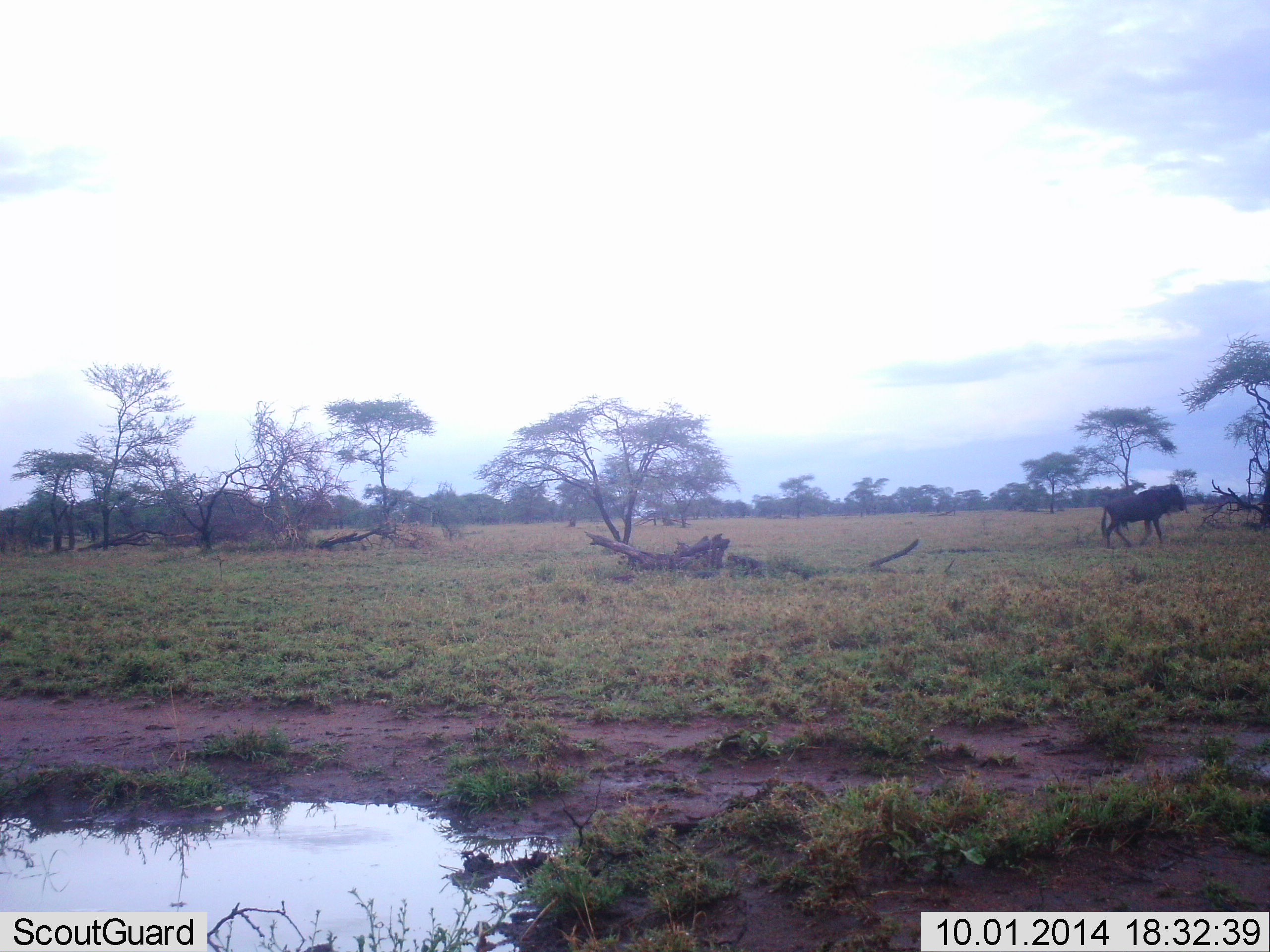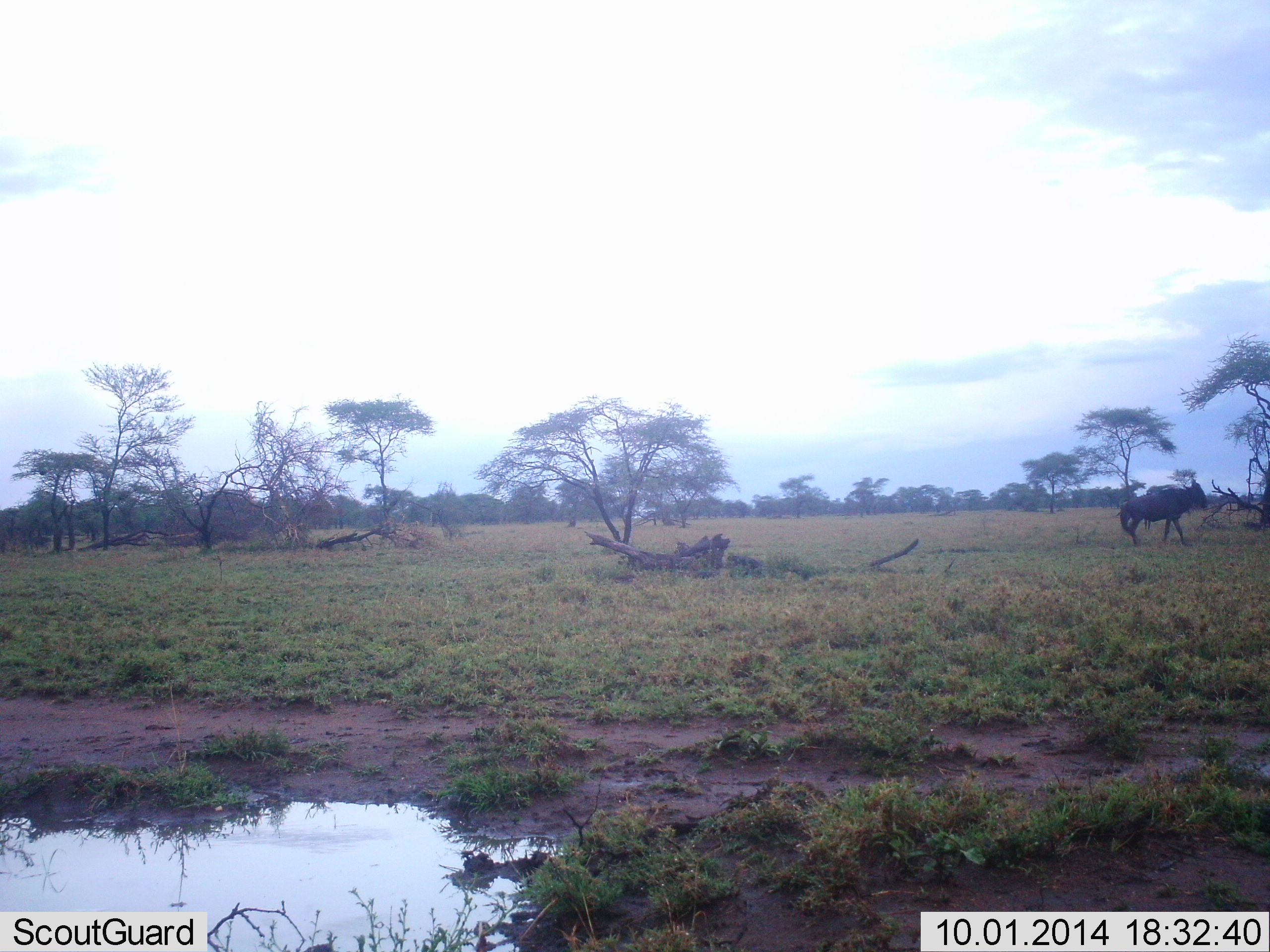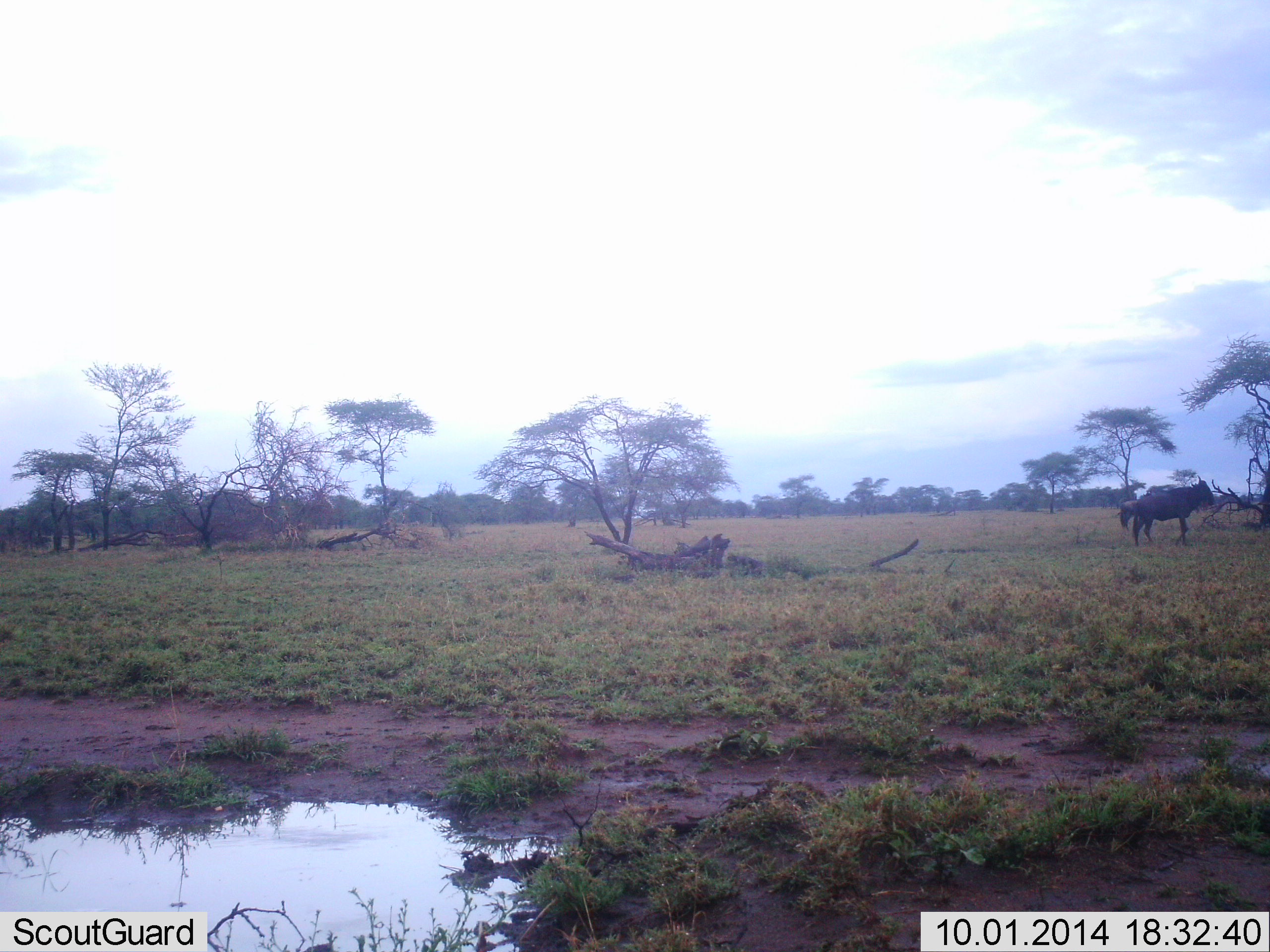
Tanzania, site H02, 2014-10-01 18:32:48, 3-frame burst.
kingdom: Animalia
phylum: Chordata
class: Mammalia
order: Artiodactyla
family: Bovidae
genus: Connochaetes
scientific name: Connochaetes taurinus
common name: blue wildebeest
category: wildebeest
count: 1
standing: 10%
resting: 0%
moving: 100%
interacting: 0%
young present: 0%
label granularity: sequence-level